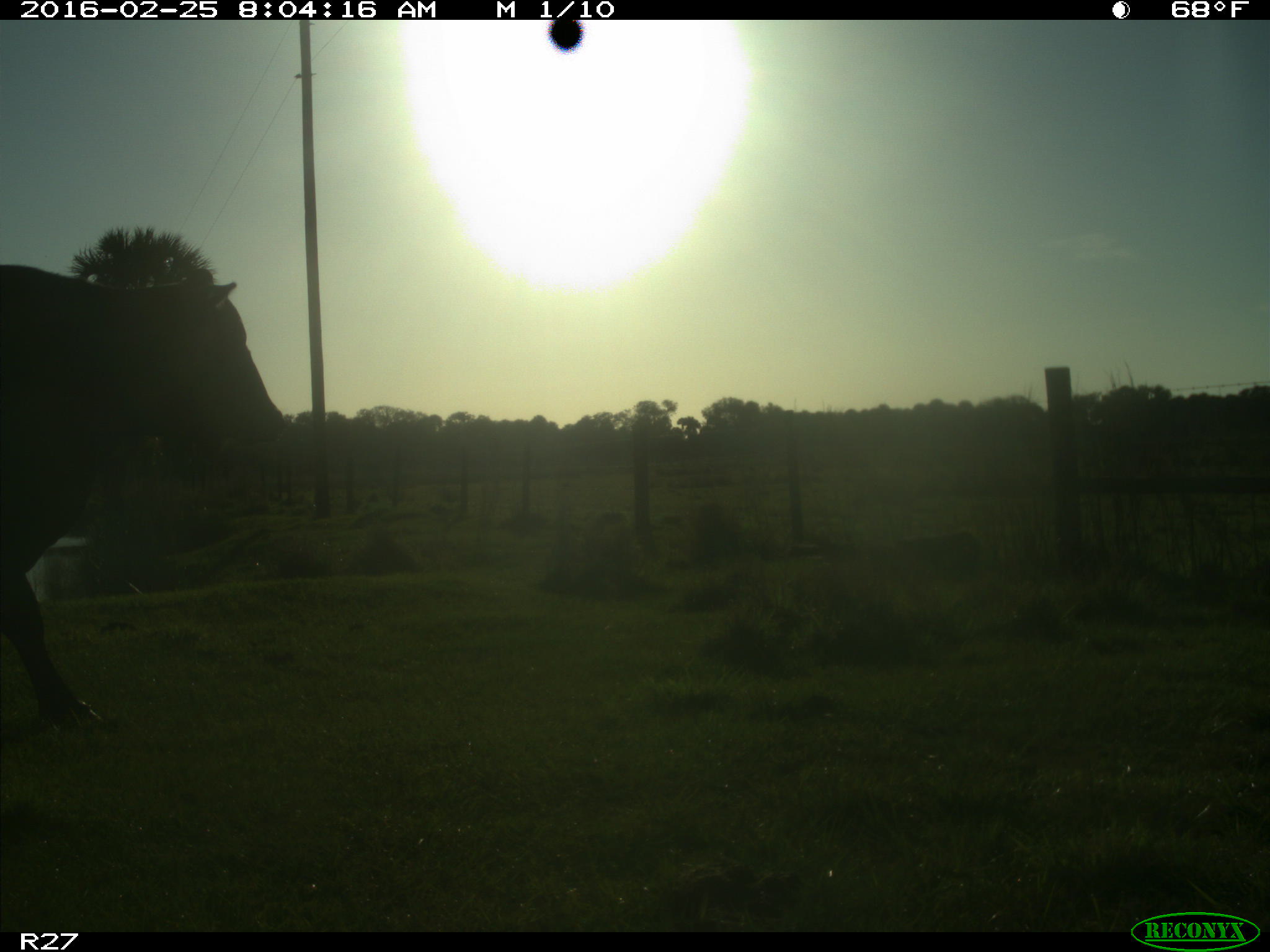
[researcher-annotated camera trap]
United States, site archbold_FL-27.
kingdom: Animalia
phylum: Chordata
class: Mammalia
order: Artiodactyla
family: Bovidae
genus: Bos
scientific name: Bos taurus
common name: domestic cow